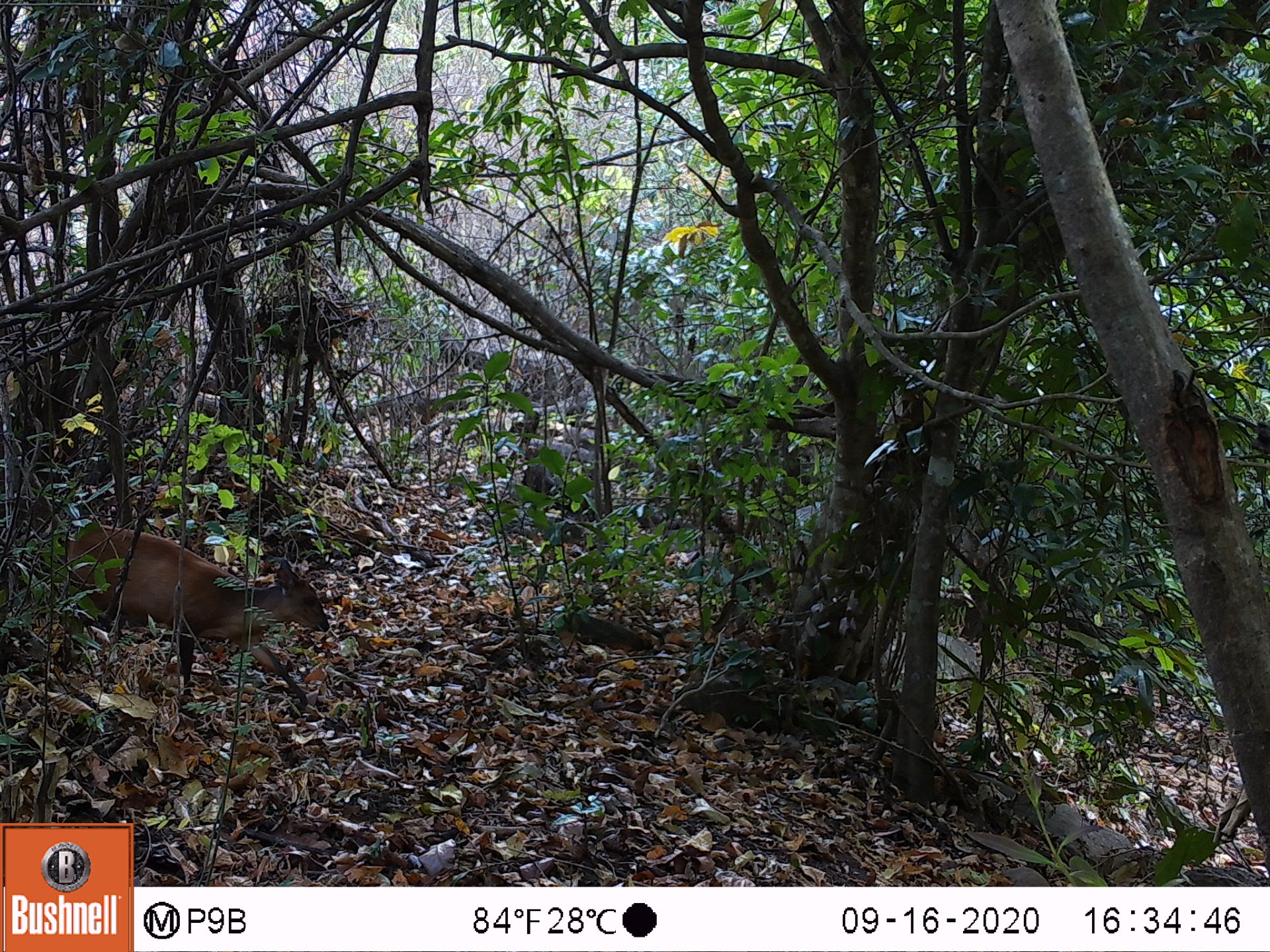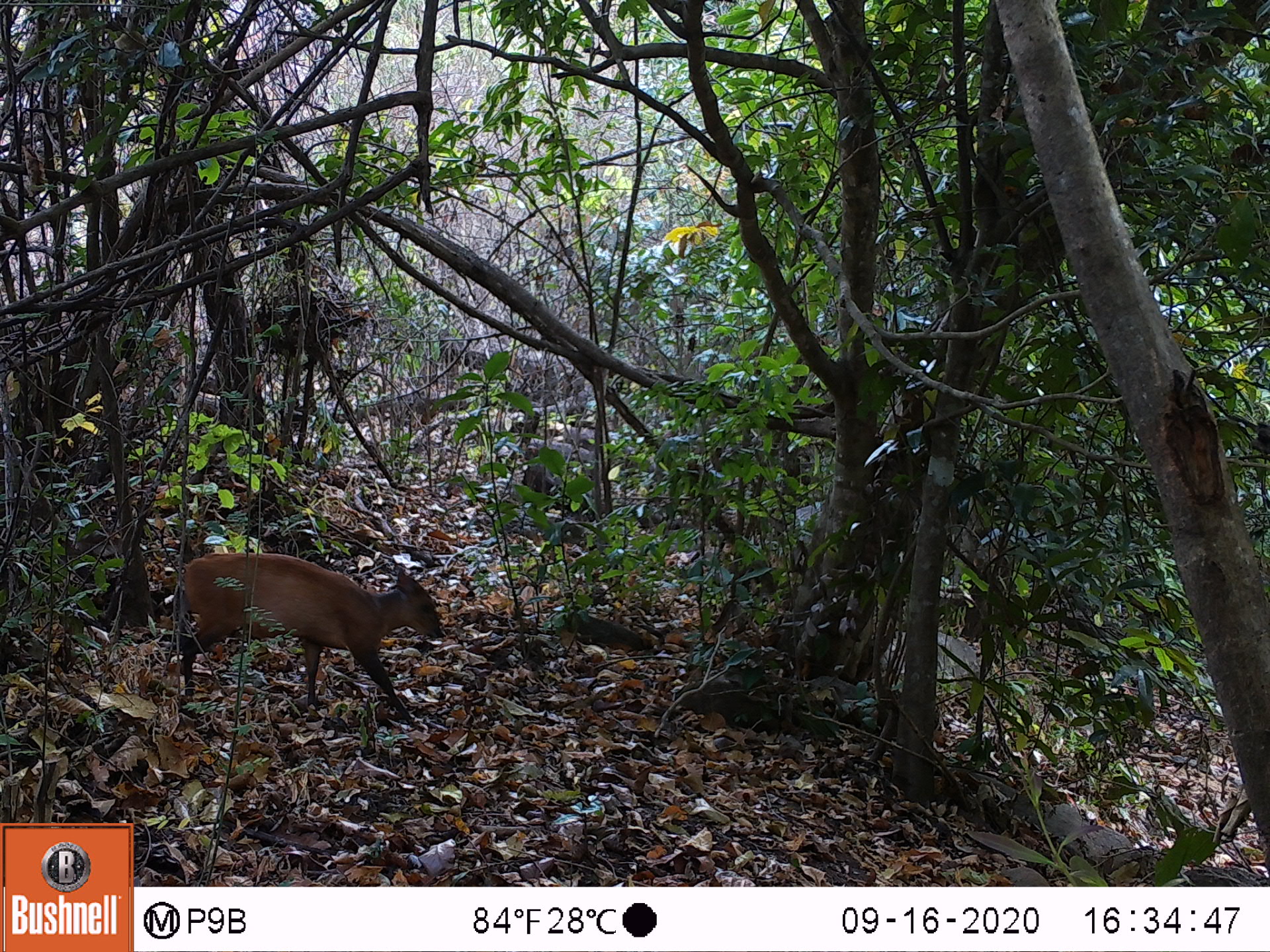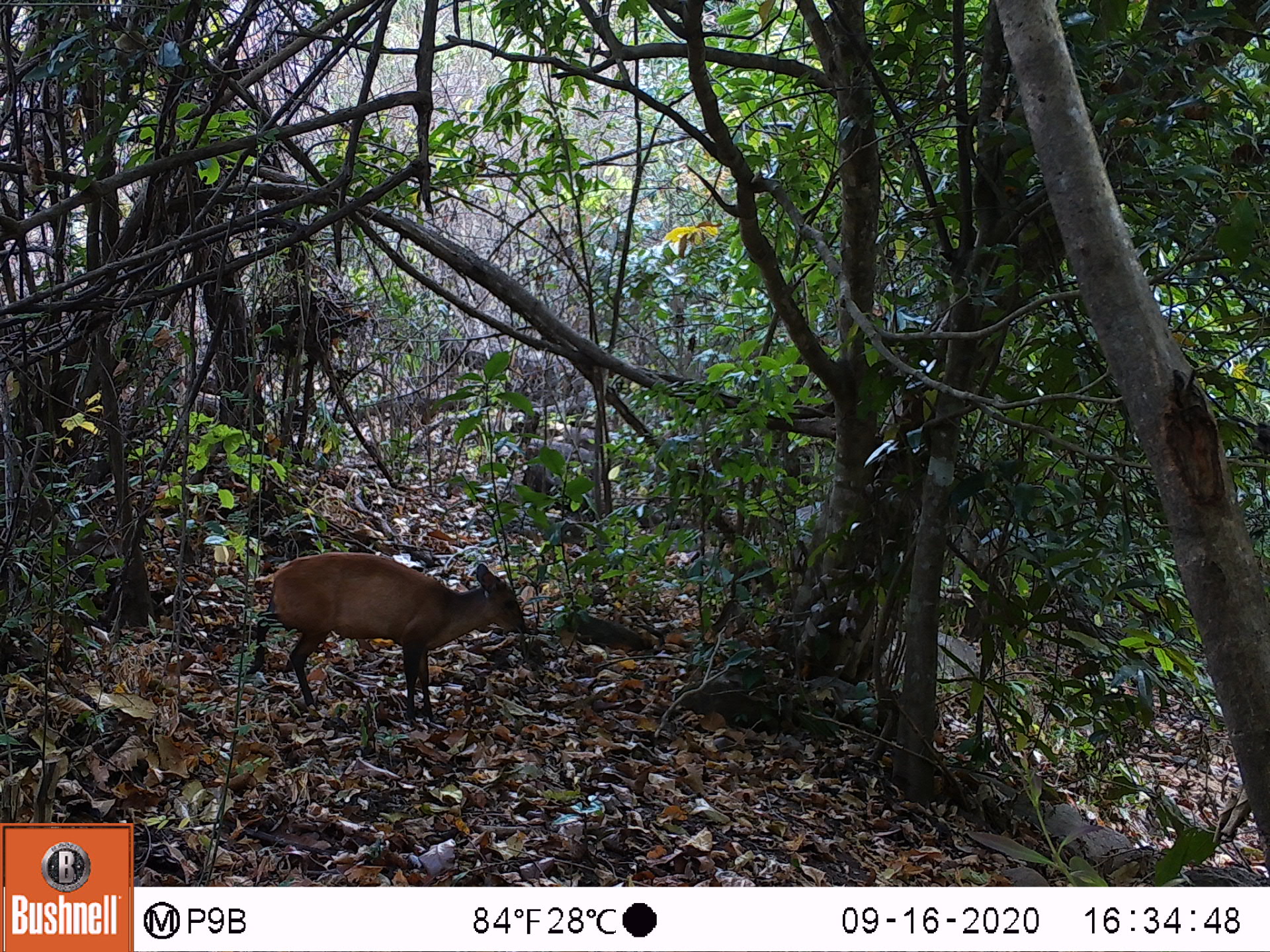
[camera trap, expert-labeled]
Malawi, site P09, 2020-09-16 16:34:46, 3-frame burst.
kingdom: Animalia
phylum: Chordata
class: Mammalia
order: Artiodactyla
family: Bovidae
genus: Cephalophorus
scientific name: Cephalophorus natalensis natalensis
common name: red duiker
Red duiker (Cephalophorus natalensis natalensis), count 1.